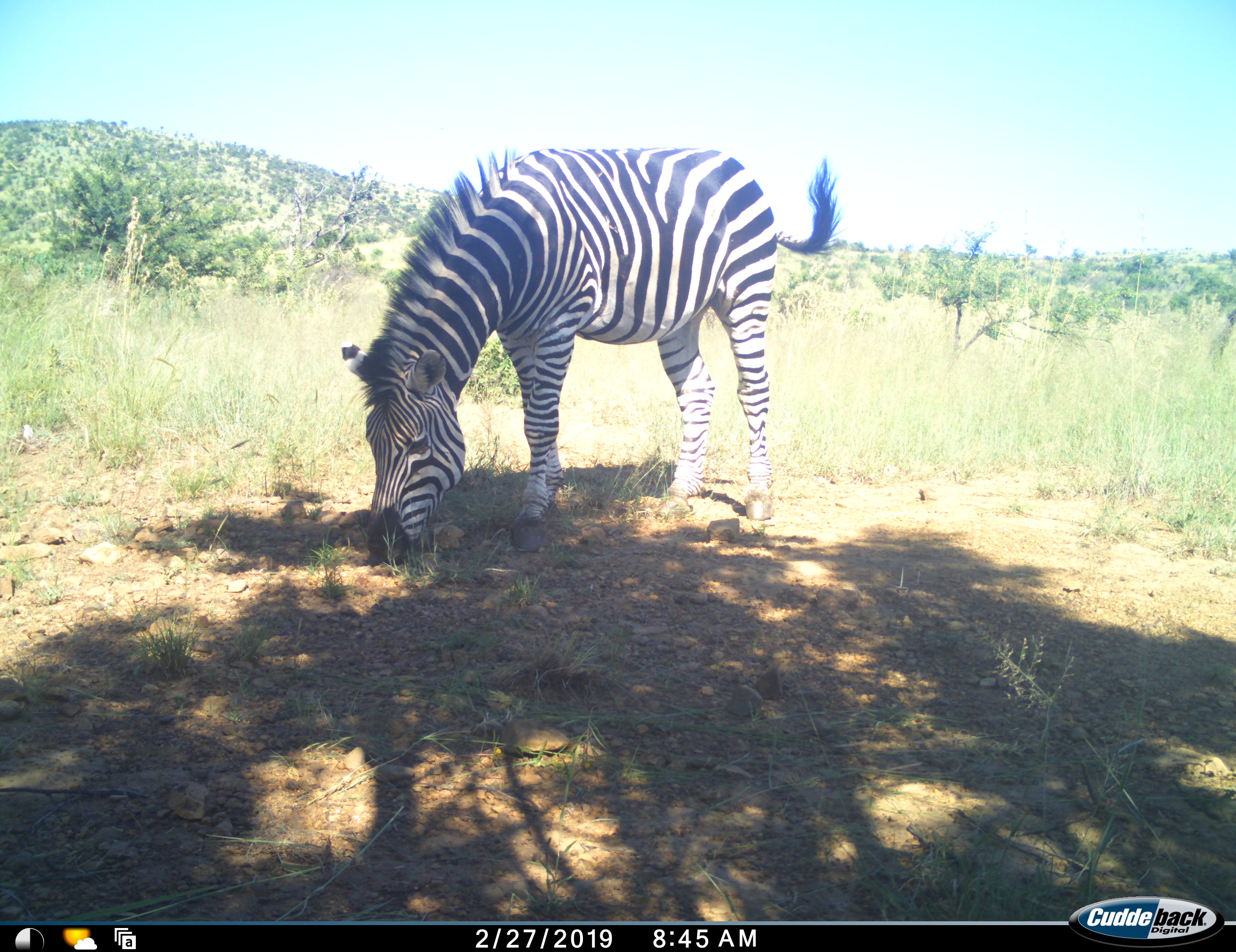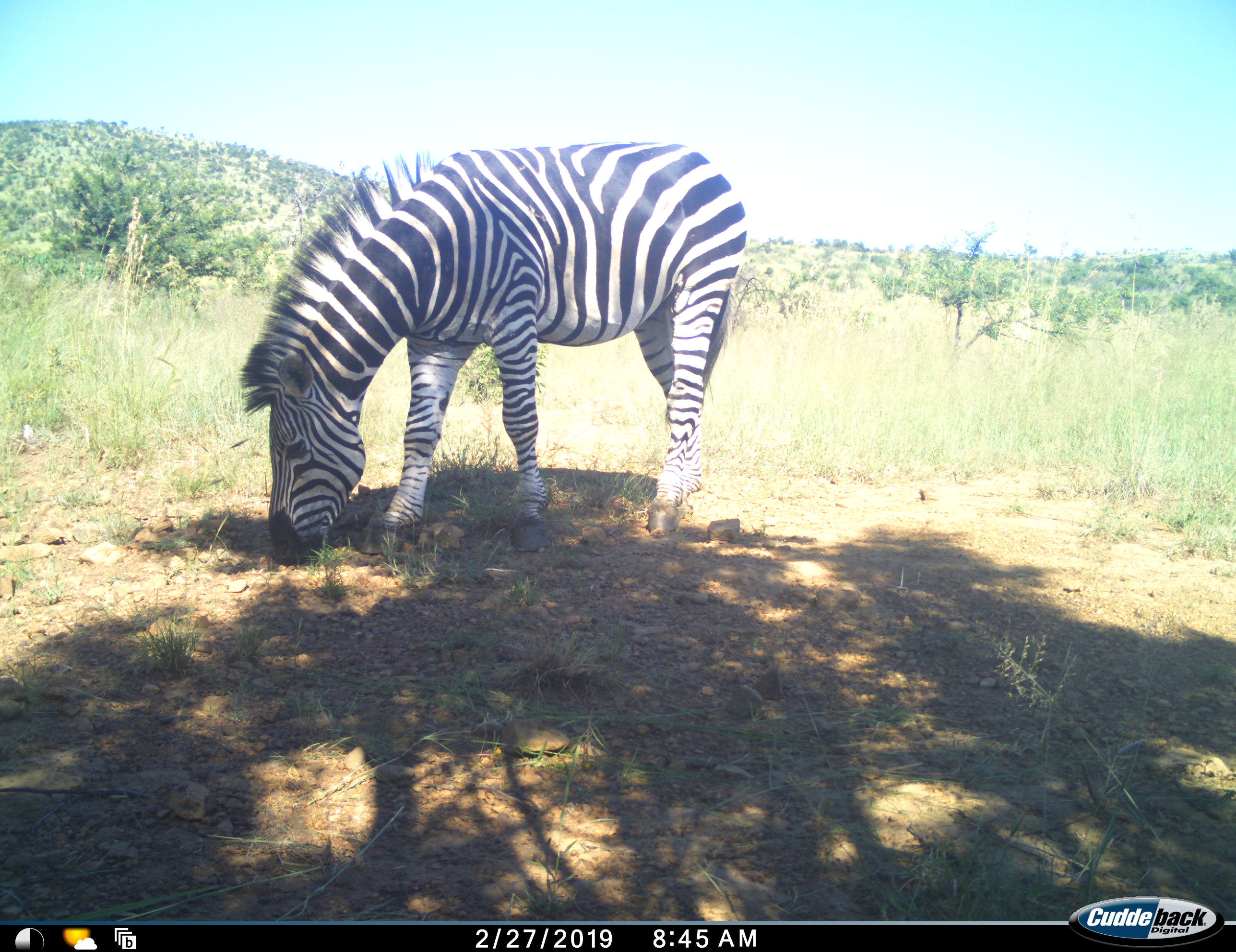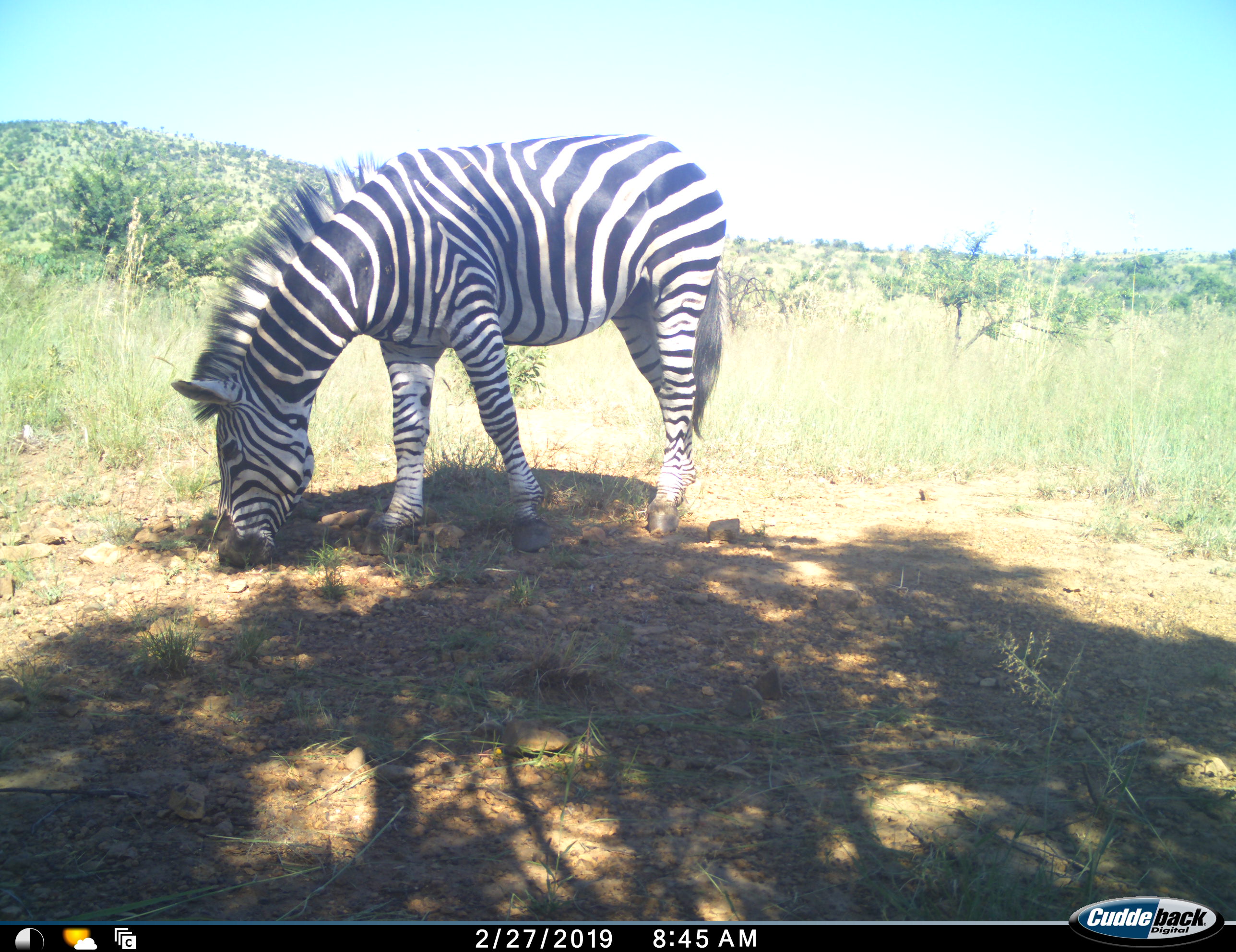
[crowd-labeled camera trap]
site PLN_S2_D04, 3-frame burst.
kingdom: Animalia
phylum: Chordata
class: Mammalia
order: Perissodactyla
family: Equidae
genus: Equus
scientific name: Equus quagga burchellii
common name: burchell's zebra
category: zebraburchells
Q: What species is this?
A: Zebraburchells (burchell's zebra) (Equus quagga burchellii).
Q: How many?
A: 1.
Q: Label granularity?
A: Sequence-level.